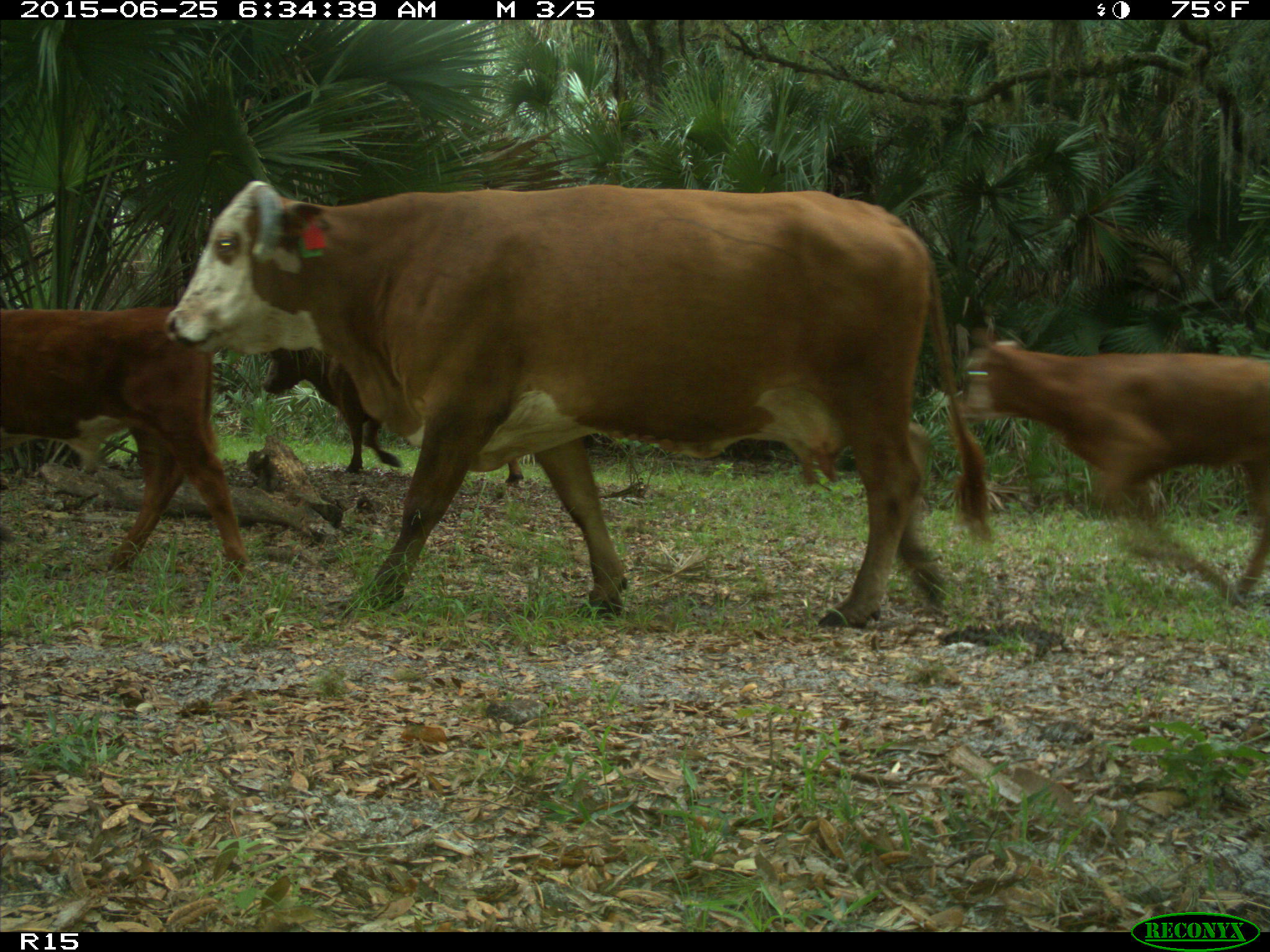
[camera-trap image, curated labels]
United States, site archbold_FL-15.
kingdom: Animalia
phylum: Chordata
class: Mammalia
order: Artiodactyla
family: Bovidae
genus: Bos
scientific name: Bos taurus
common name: domestic cow